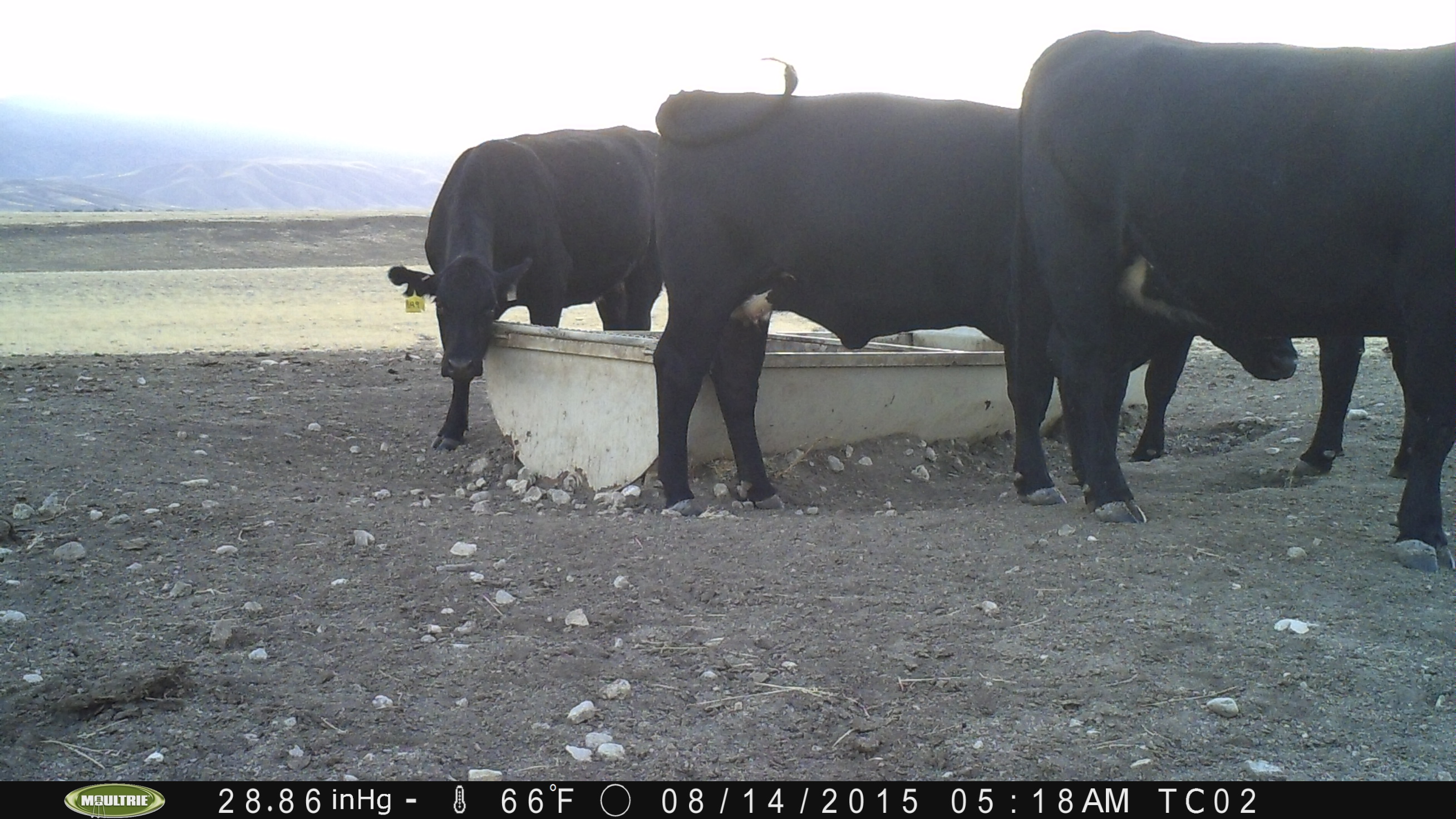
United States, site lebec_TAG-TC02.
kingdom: Animalia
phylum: Chordata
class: Mammalia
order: Artiodactyla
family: Bovidae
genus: Bos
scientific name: Bos taurus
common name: domestic cow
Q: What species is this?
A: Bos taurus (domestic cow).